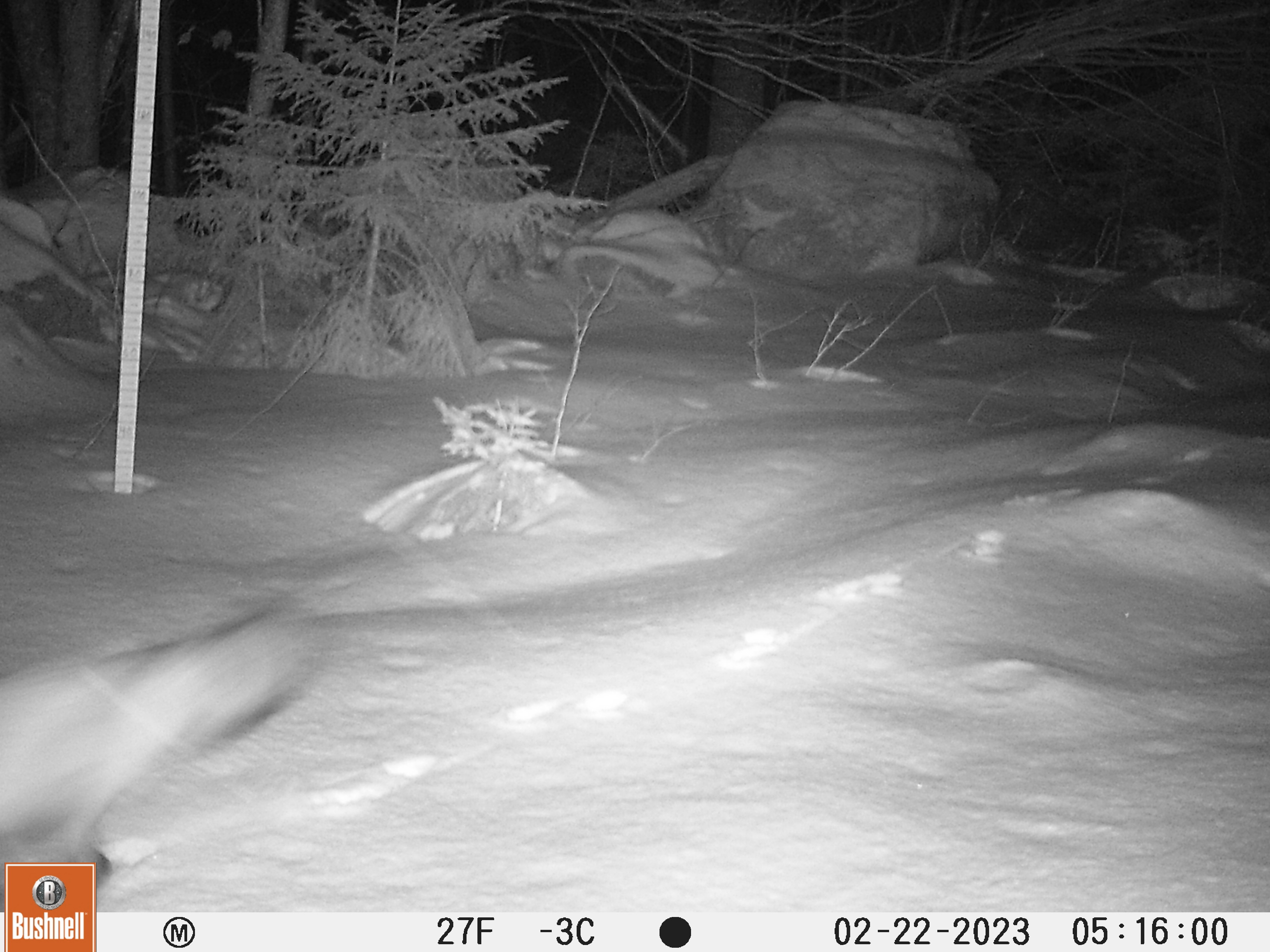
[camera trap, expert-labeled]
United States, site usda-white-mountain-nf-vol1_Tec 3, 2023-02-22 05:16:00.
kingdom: Animalia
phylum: Chordata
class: Mammalia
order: Carnivora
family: Canidae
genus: Vulpes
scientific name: Vulpes vulpes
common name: red fox